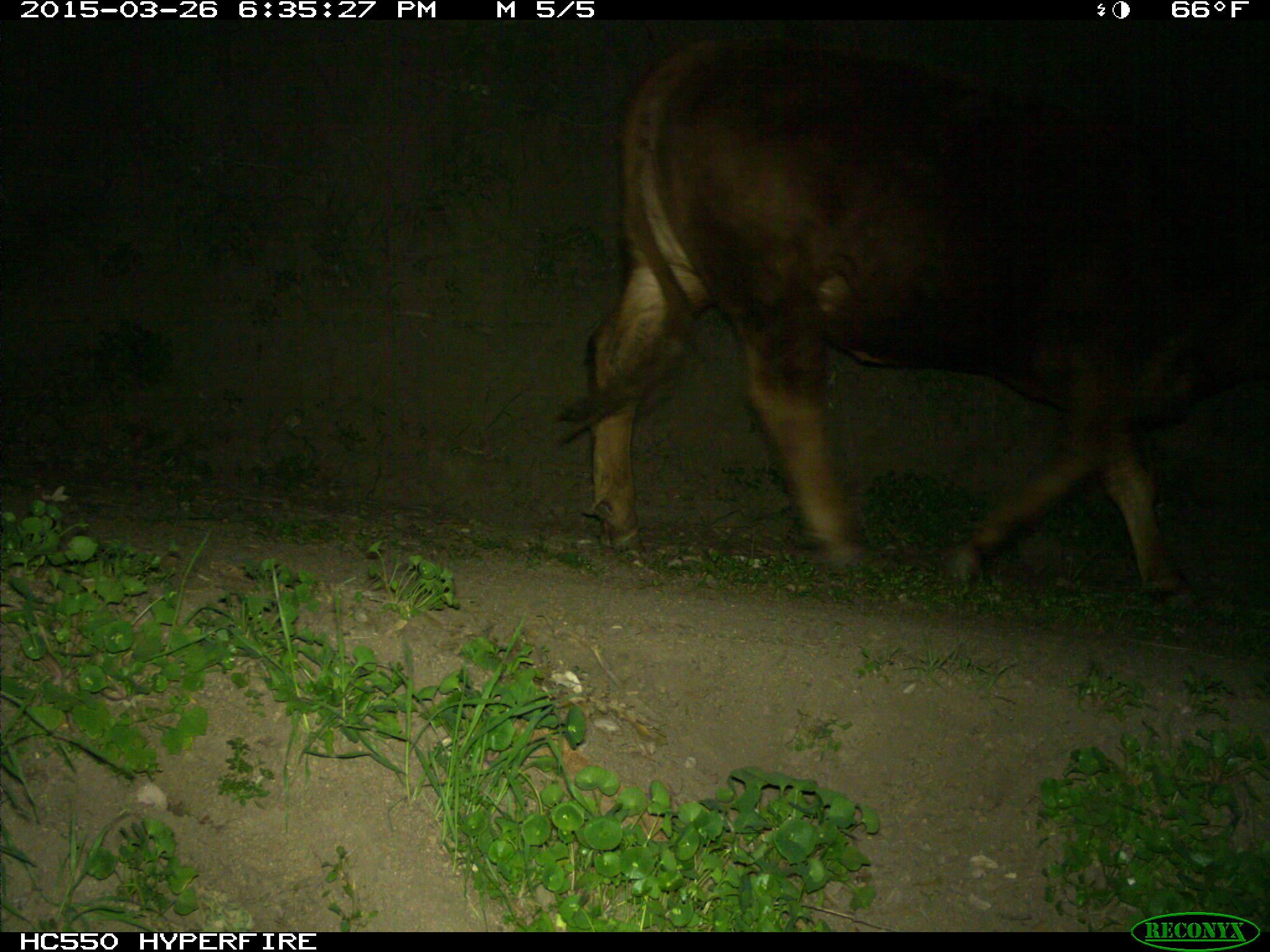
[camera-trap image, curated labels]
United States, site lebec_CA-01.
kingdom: Animalia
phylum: Chordata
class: Mammalia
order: Artiodactyla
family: Bovidae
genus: Bos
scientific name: Bos taurus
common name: domestic cow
Bos taurus (domestic cow).